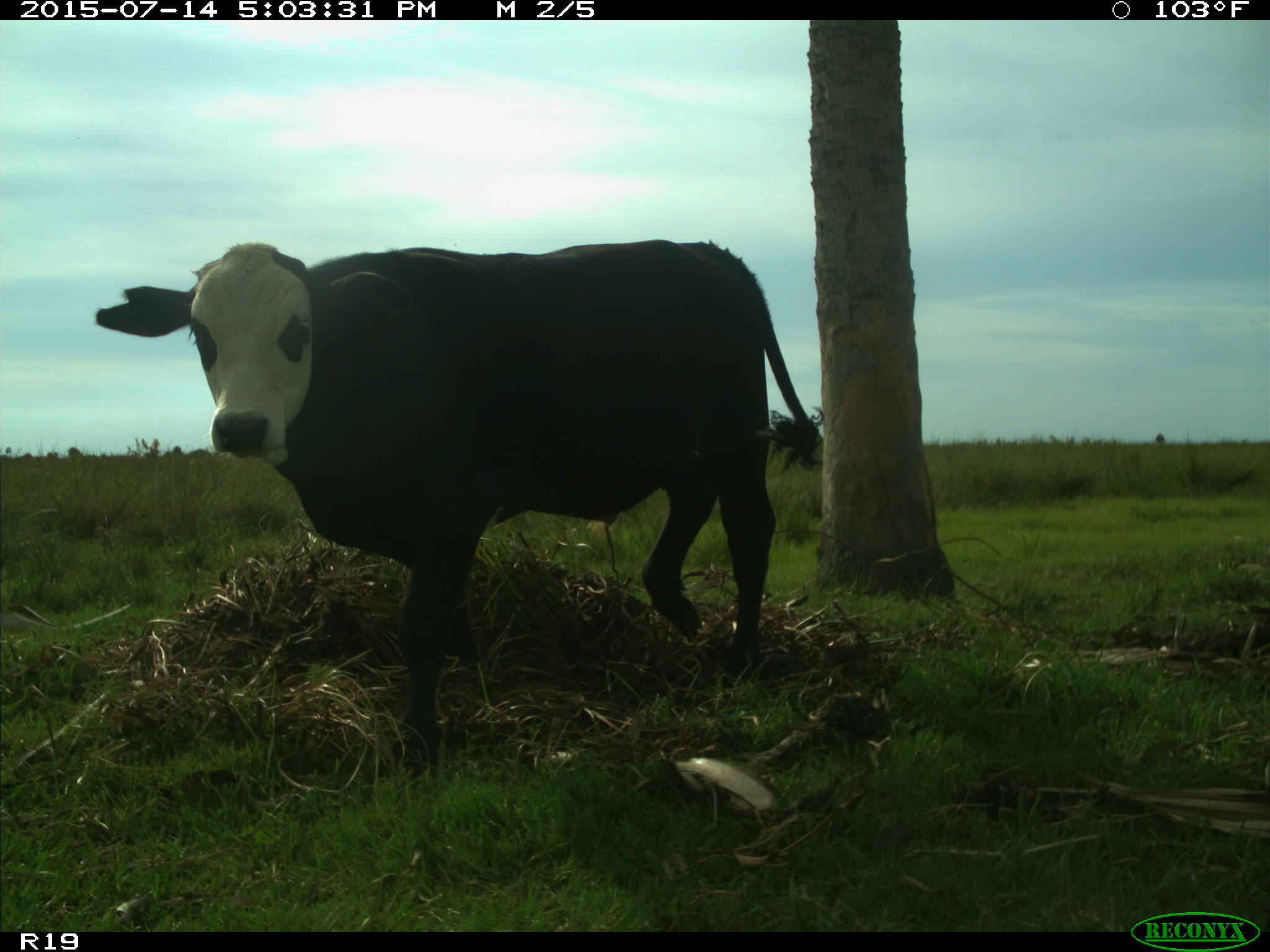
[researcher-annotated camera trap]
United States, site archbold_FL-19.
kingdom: Animalia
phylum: Chordata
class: Mammalia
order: Artiodactyla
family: Bovidae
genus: Bos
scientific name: Bos taurus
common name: domestic cow